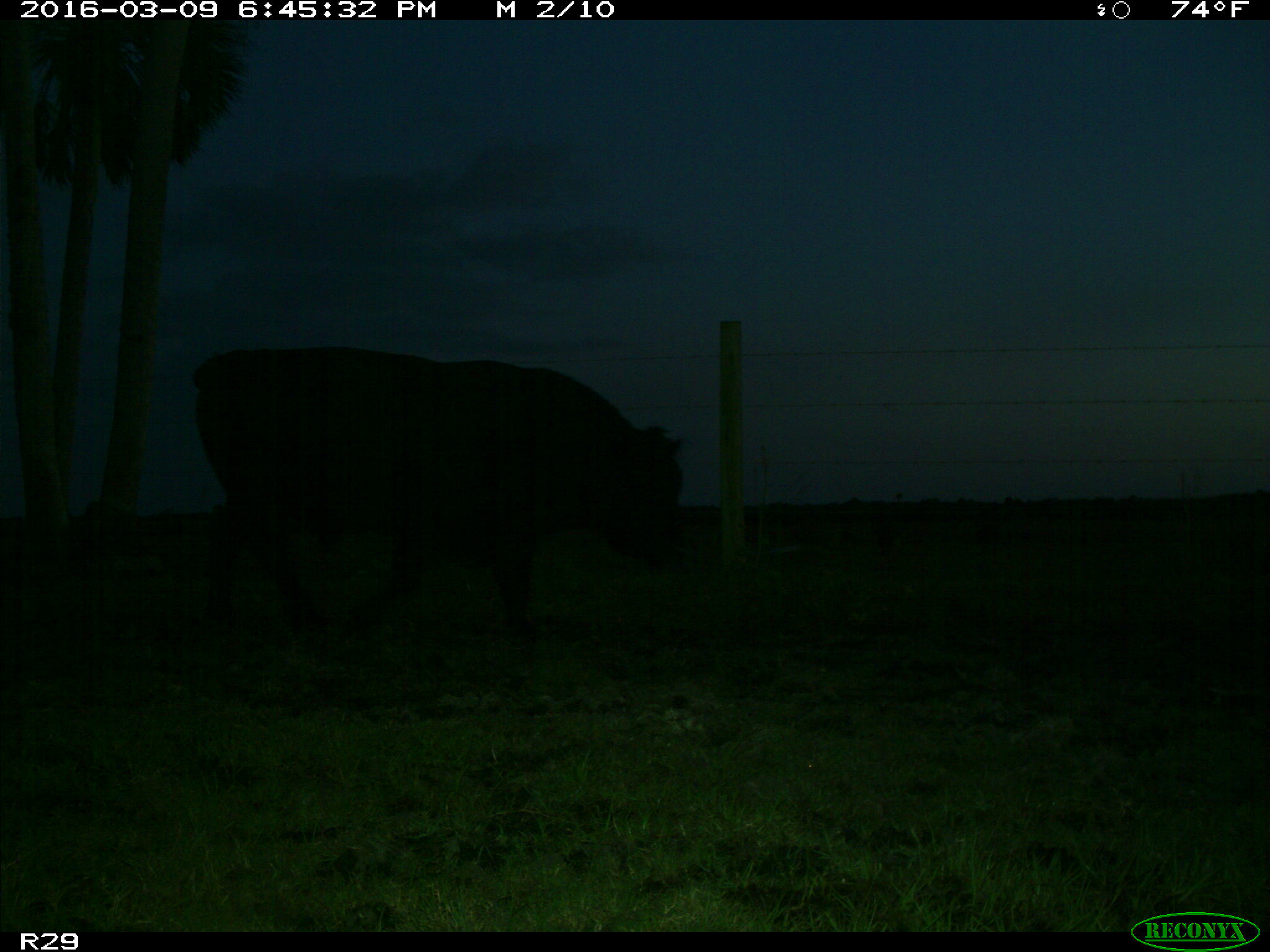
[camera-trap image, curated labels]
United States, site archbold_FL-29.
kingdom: Animalia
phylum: Chordata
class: Mammalia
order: Artiodactyla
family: Bovidae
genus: Bos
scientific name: Bos taurus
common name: domestic cow